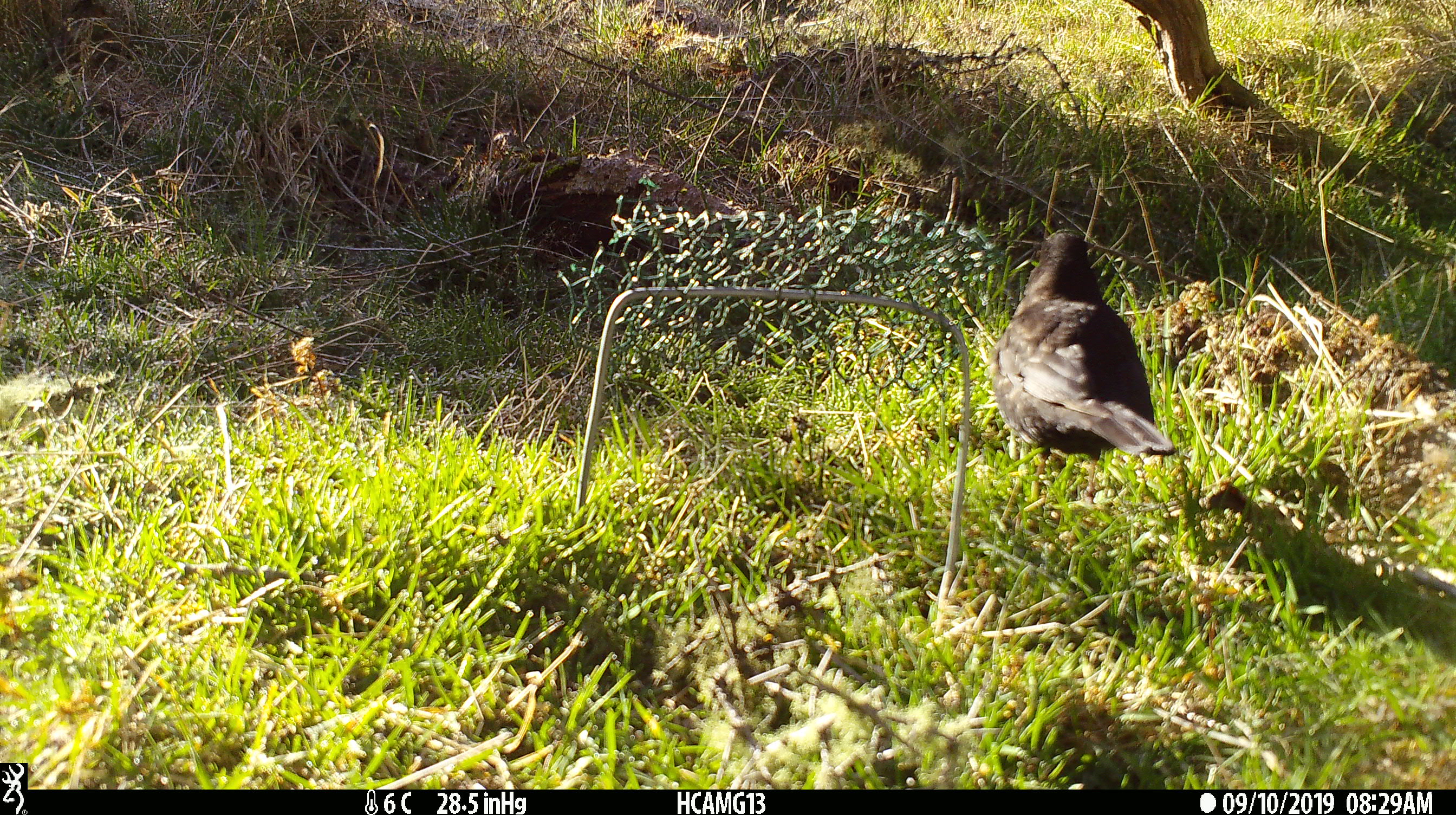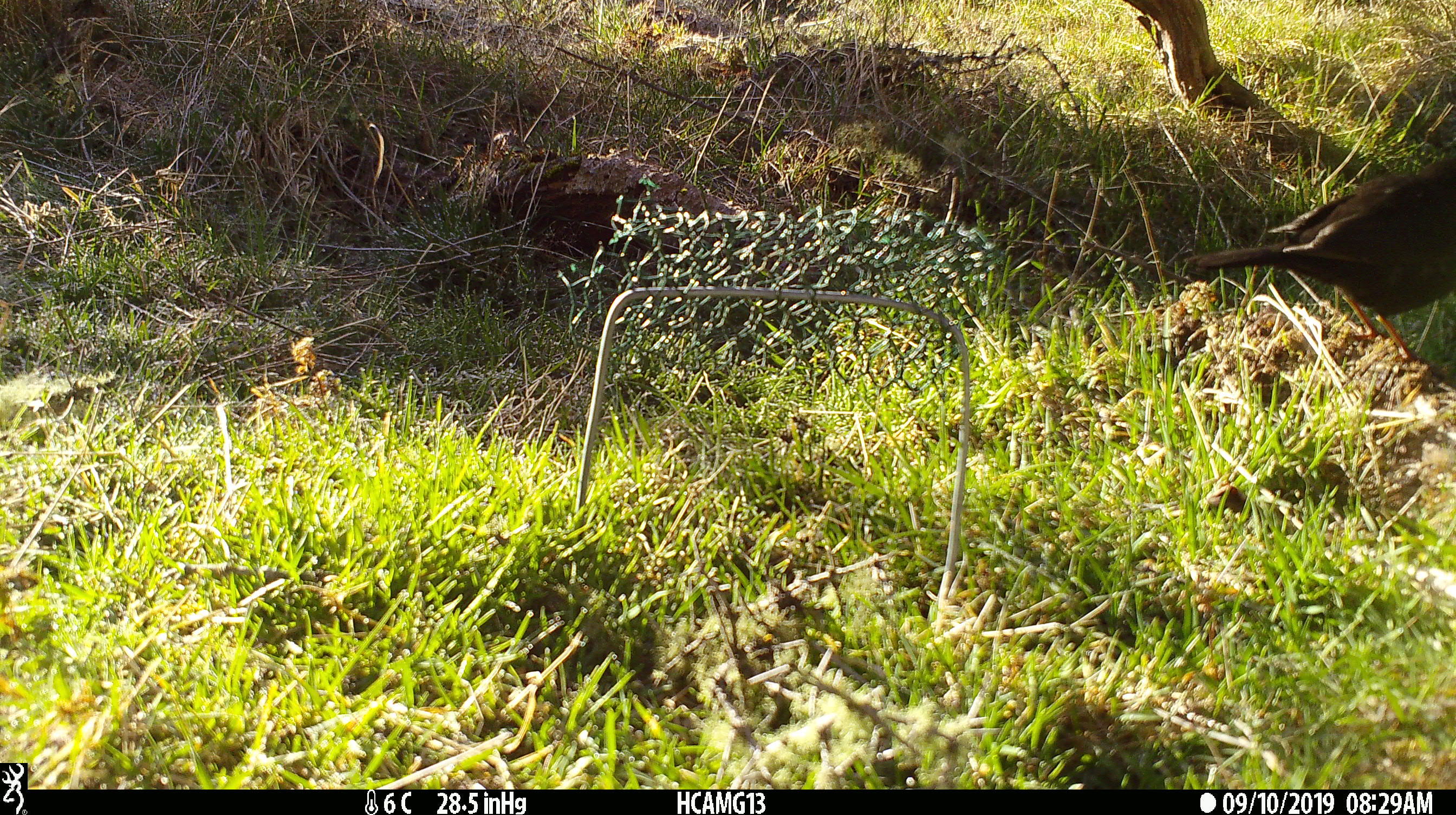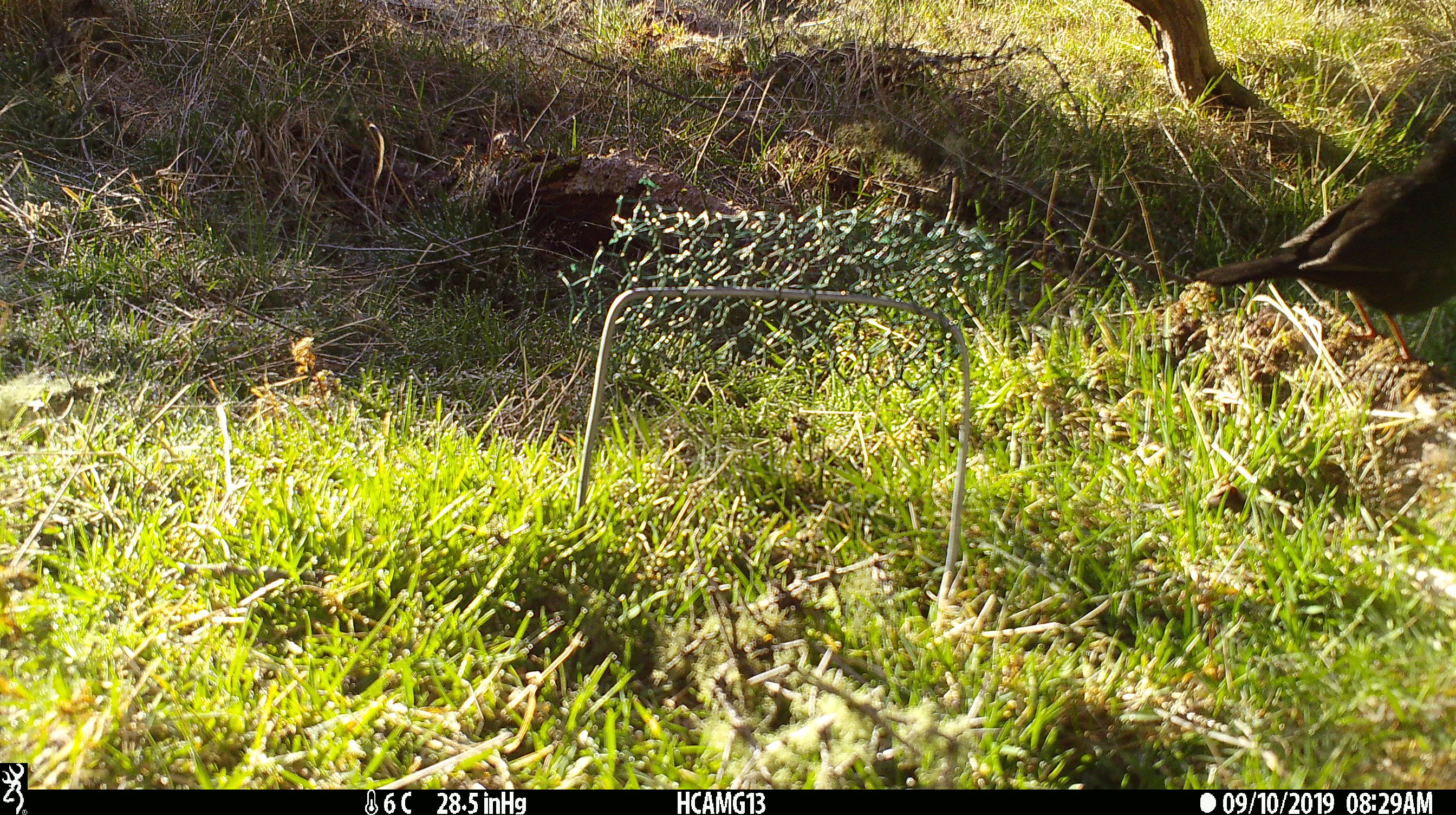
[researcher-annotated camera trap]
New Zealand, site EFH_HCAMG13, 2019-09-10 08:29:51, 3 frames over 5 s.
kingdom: Animalia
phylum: Chordata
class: Aves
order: Passeriformes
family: Turdidae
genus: Turdus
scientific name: Turdus merula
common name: eurasian blackbird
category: blackbird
Blackbird (eurasian blackbird) (Turdus merula).